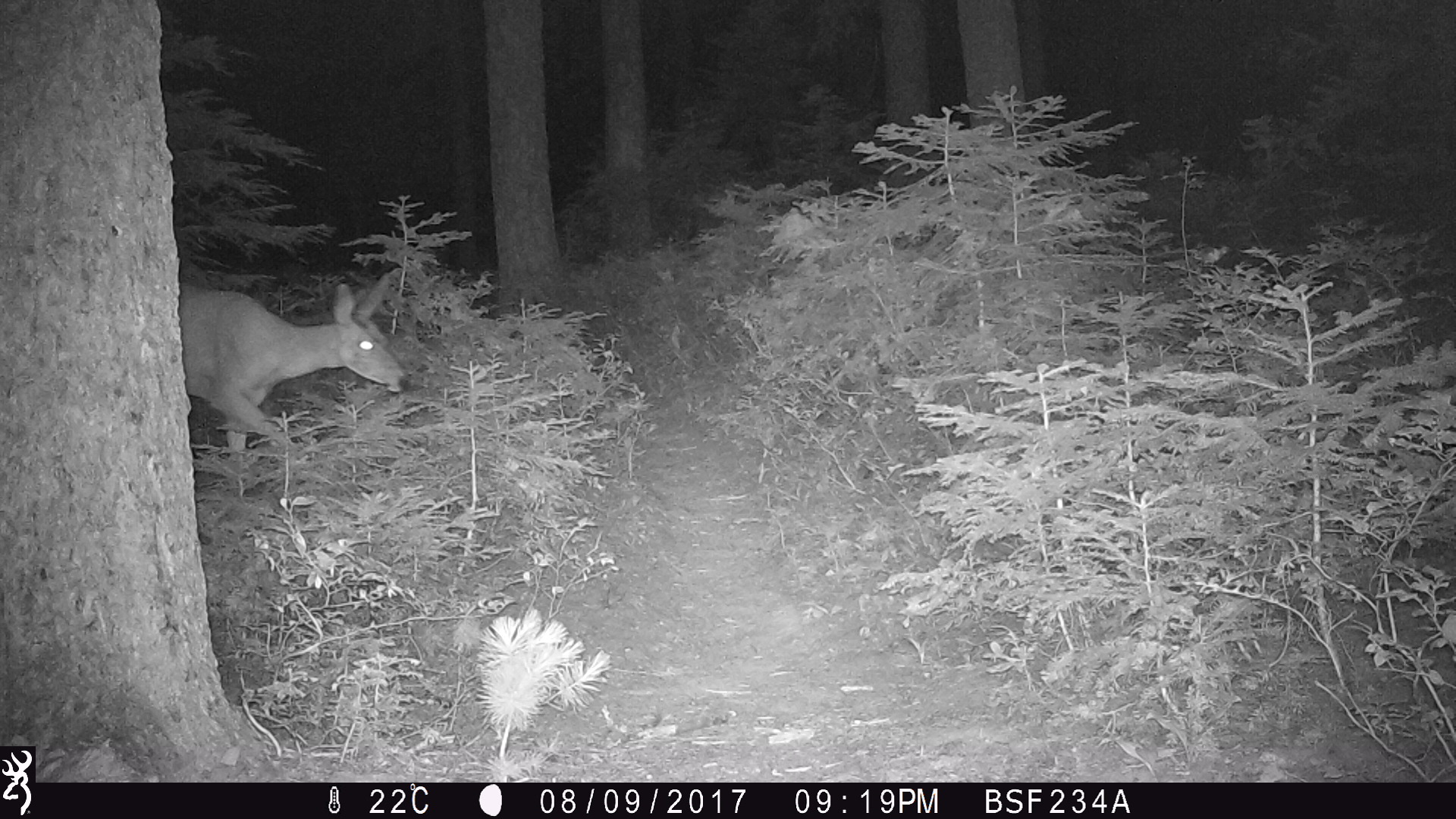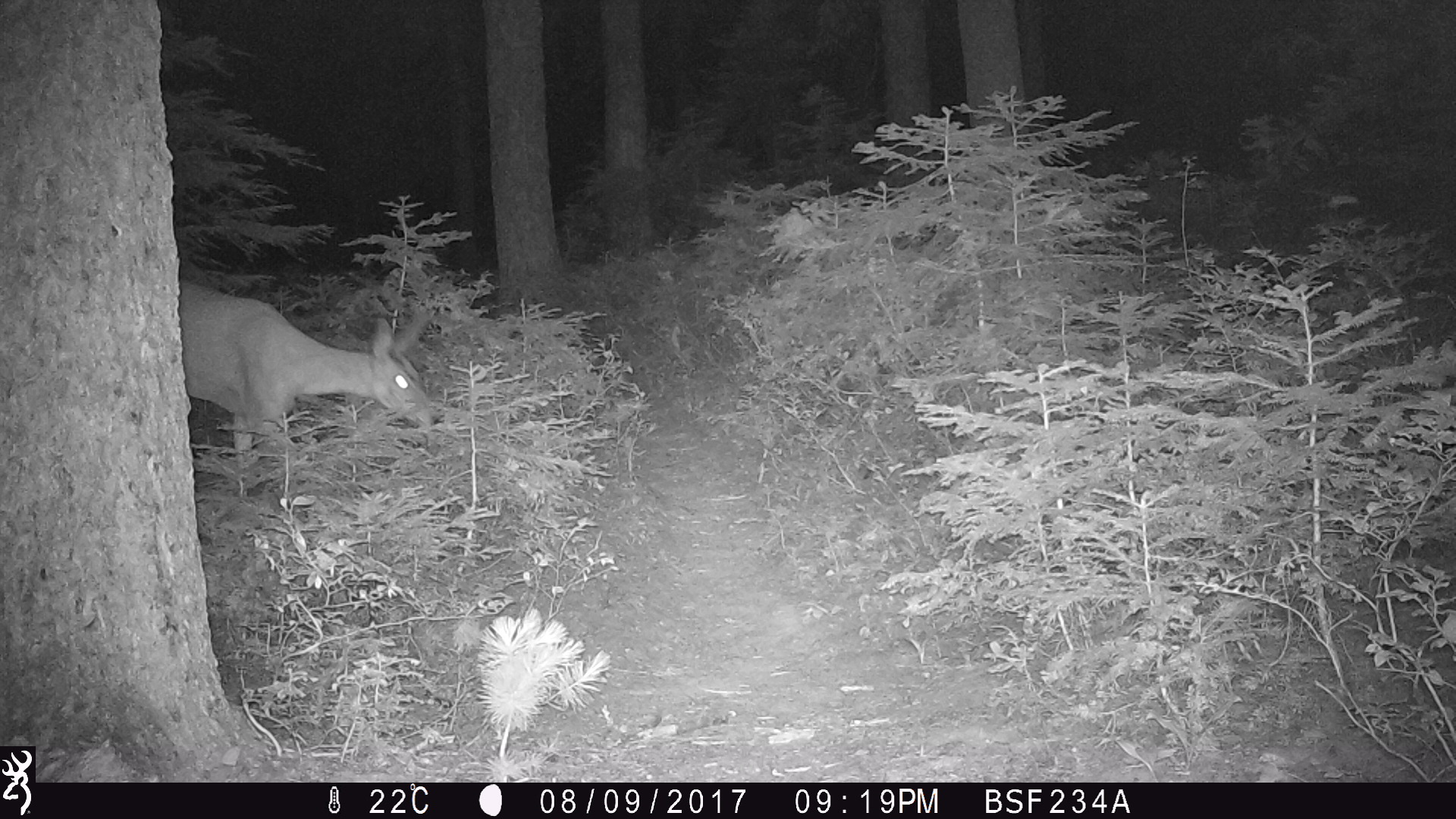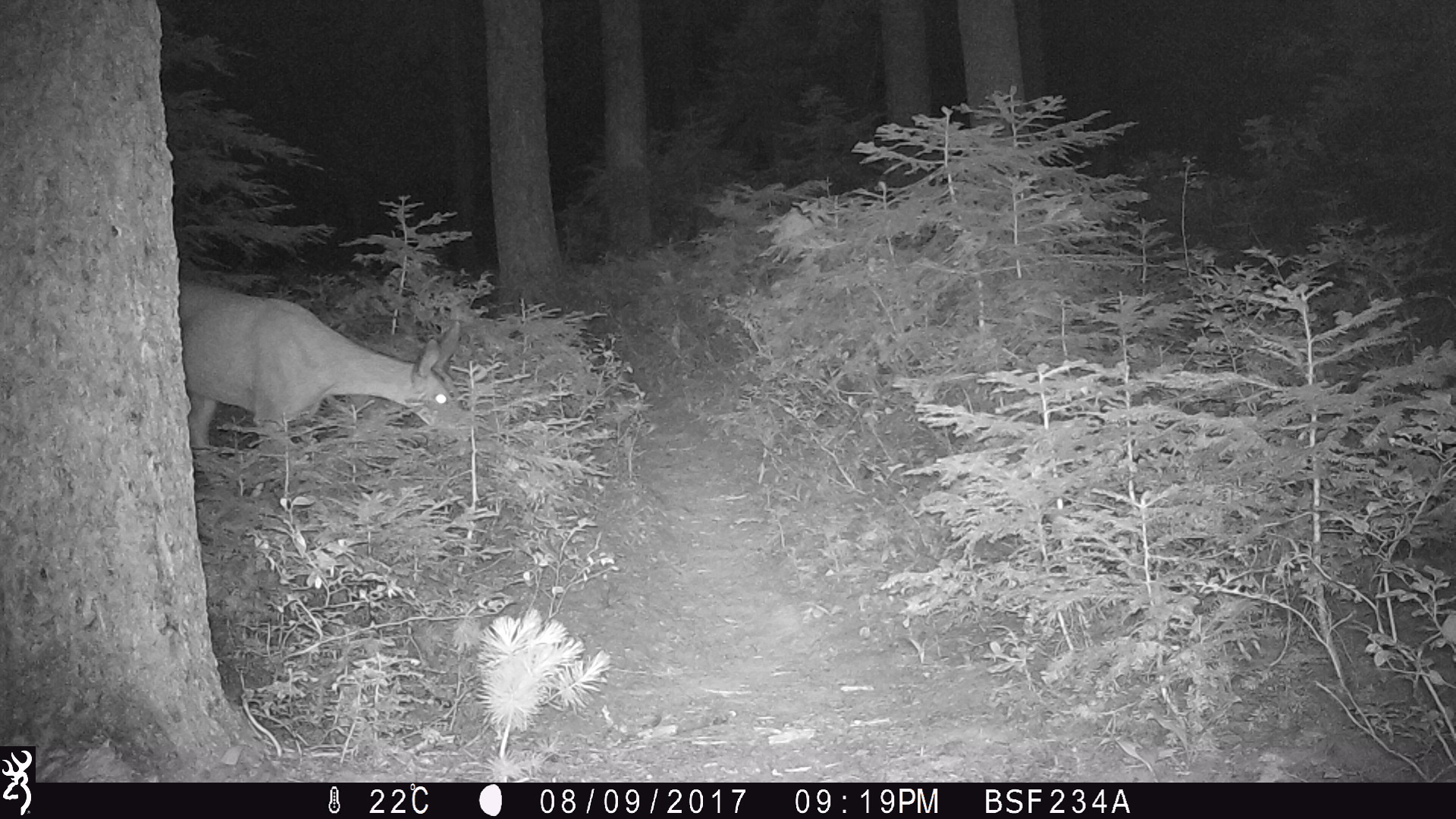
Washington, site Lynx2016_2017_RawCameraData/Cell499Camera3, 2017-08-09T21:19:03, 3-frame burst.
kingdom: Animalia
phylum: Chordata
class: Mammalia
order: Artiodactyla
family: Cervidae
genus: Odocoileus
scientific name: Odocoileus hemionus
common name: mule deer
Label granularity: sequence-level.